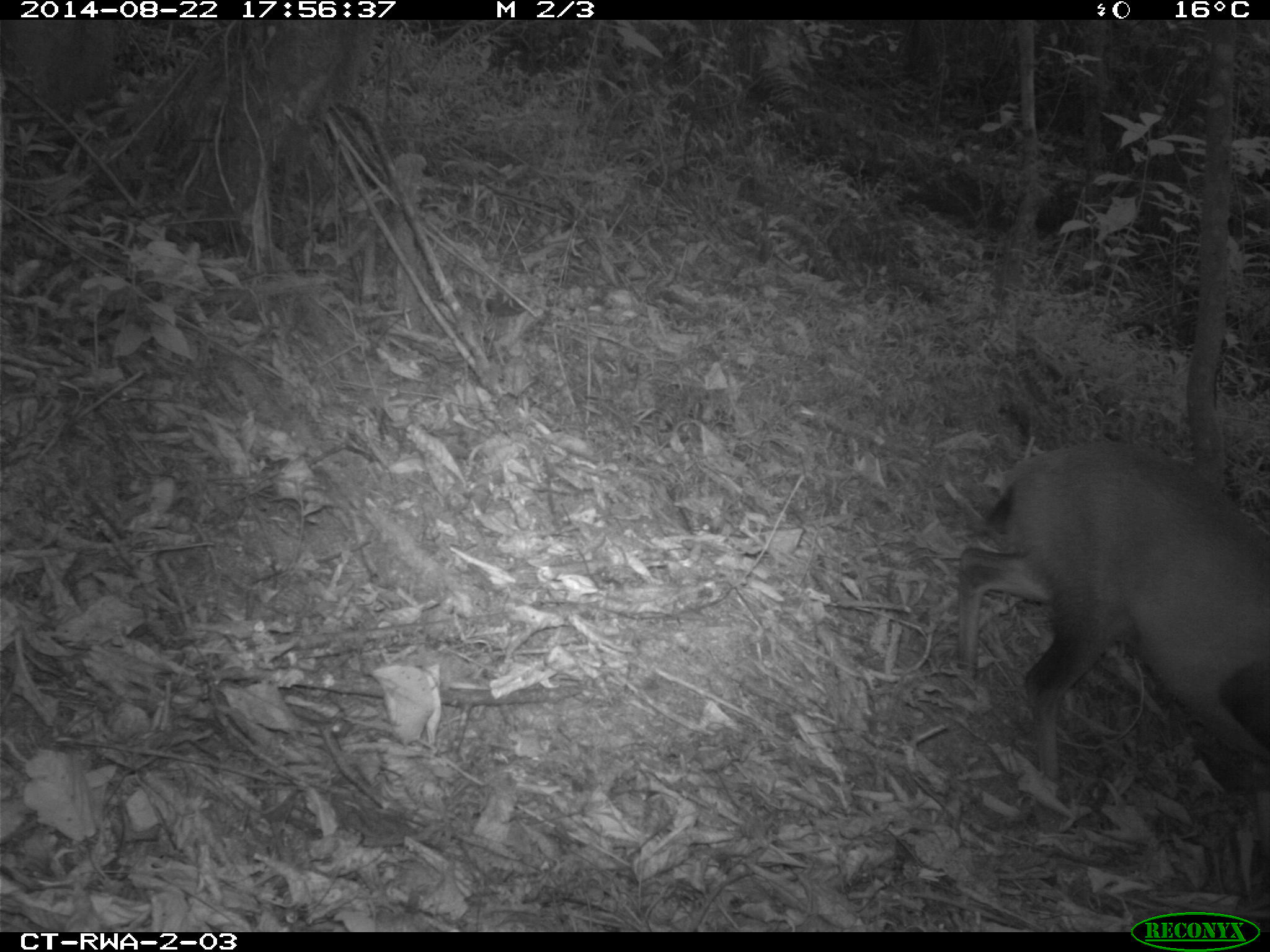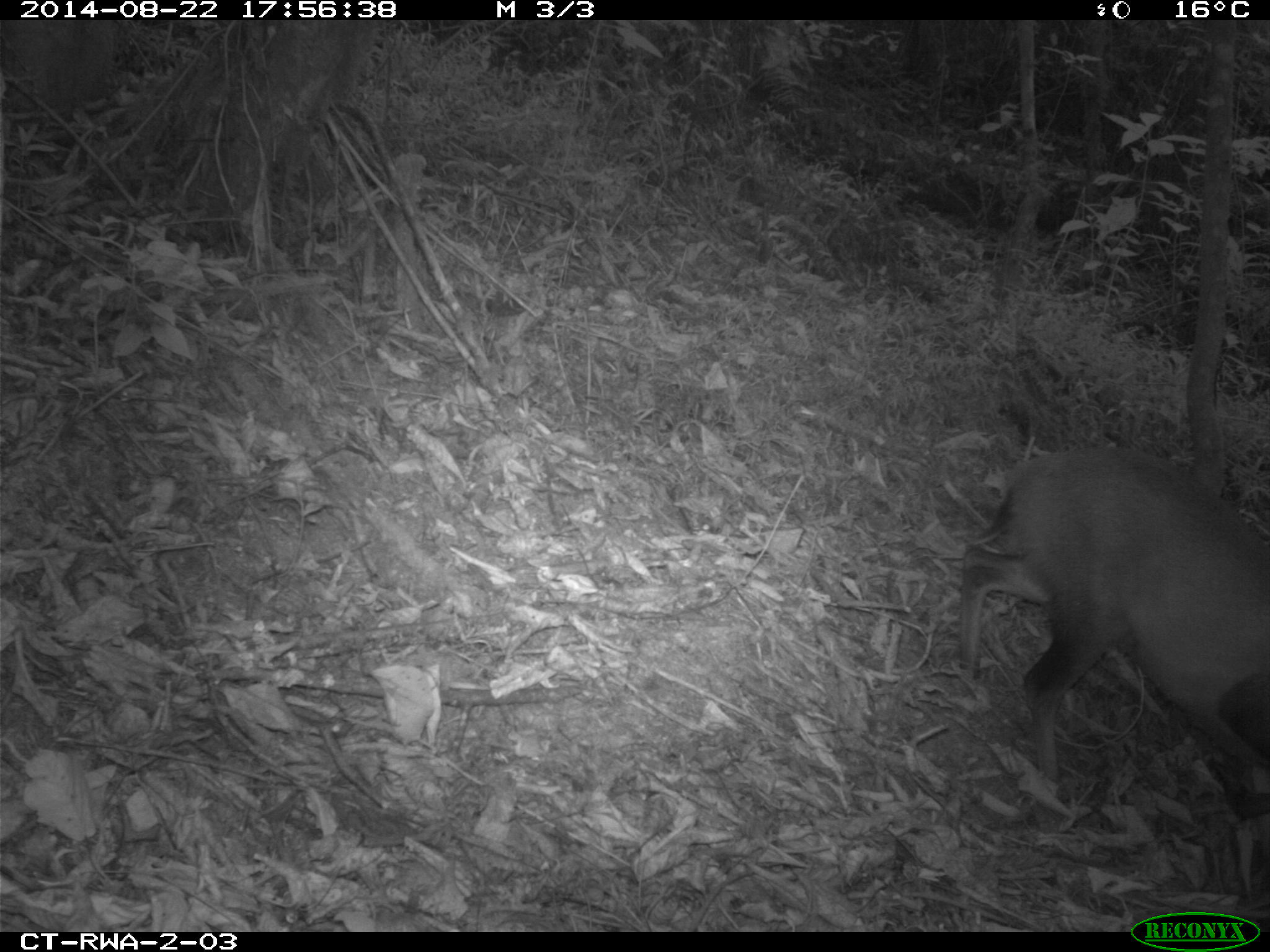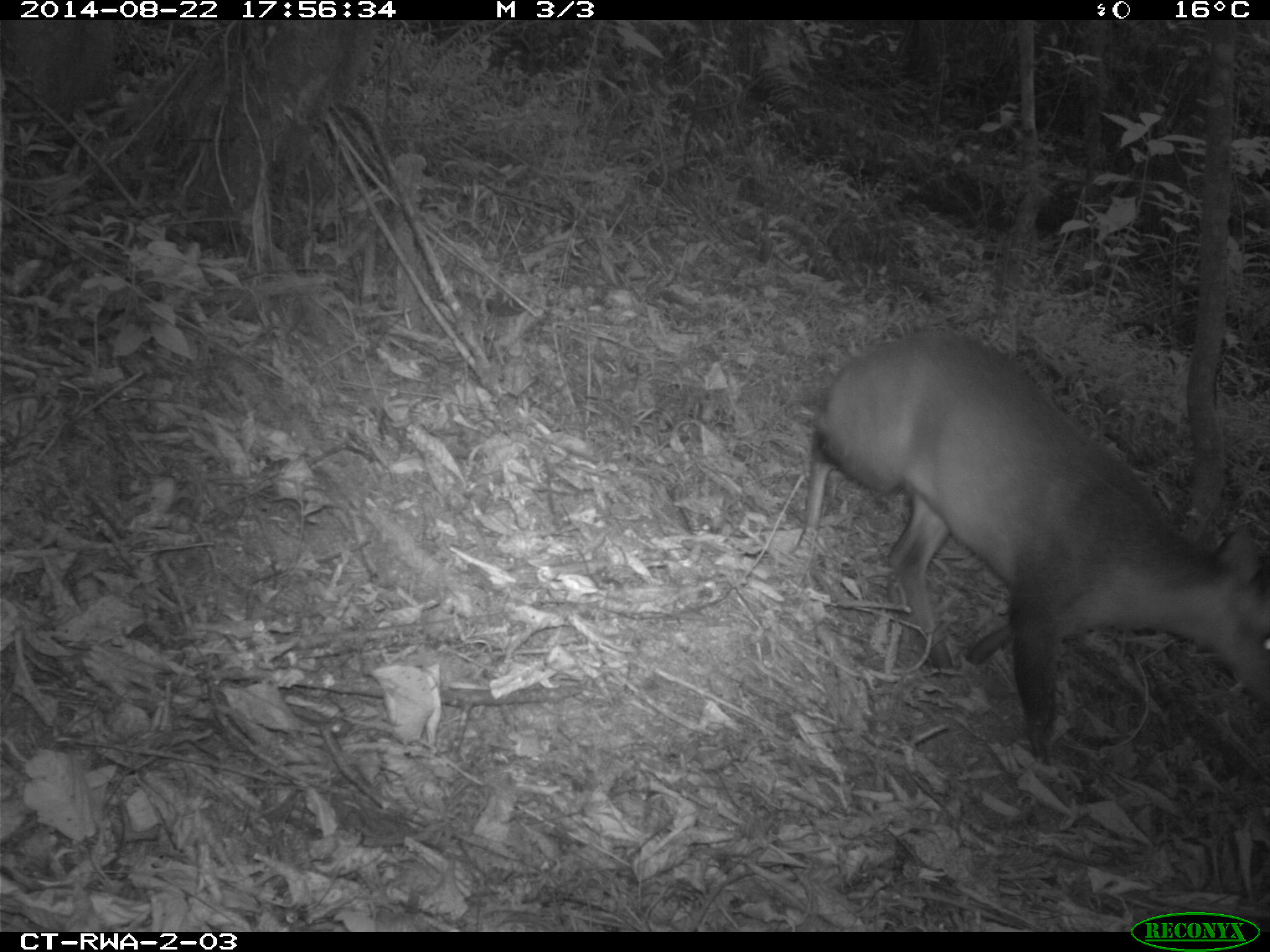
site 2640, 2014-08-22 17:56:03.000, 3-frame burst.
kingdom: Animalia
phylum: Chordata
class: Mammalia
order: Artiodactyla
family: Bovidae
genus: Cephalophus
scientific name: Cephalophus nigrifrons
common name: black-fronted duiker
Cephalophus nigrifrons (black-fronted duiker), count 1.